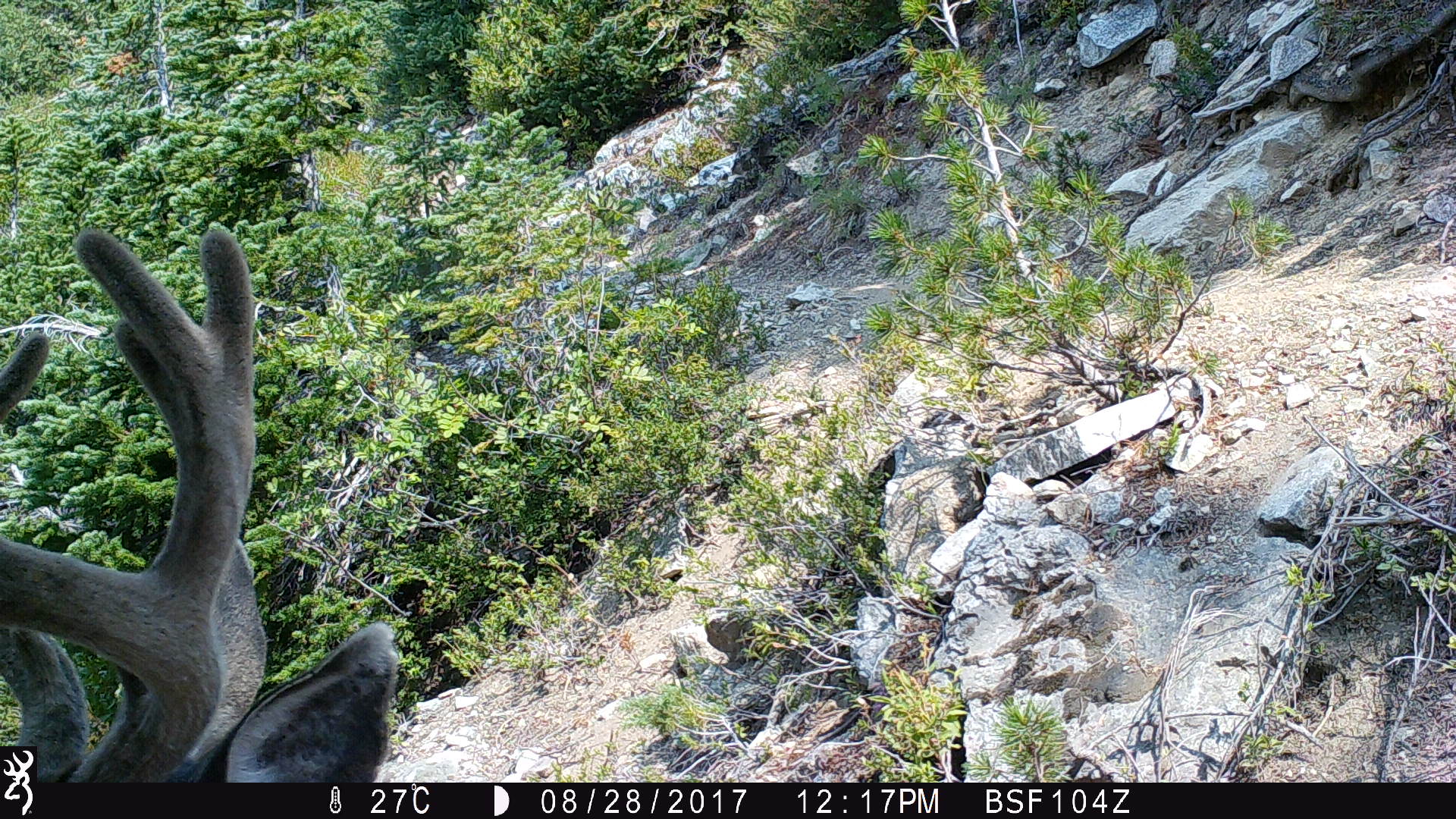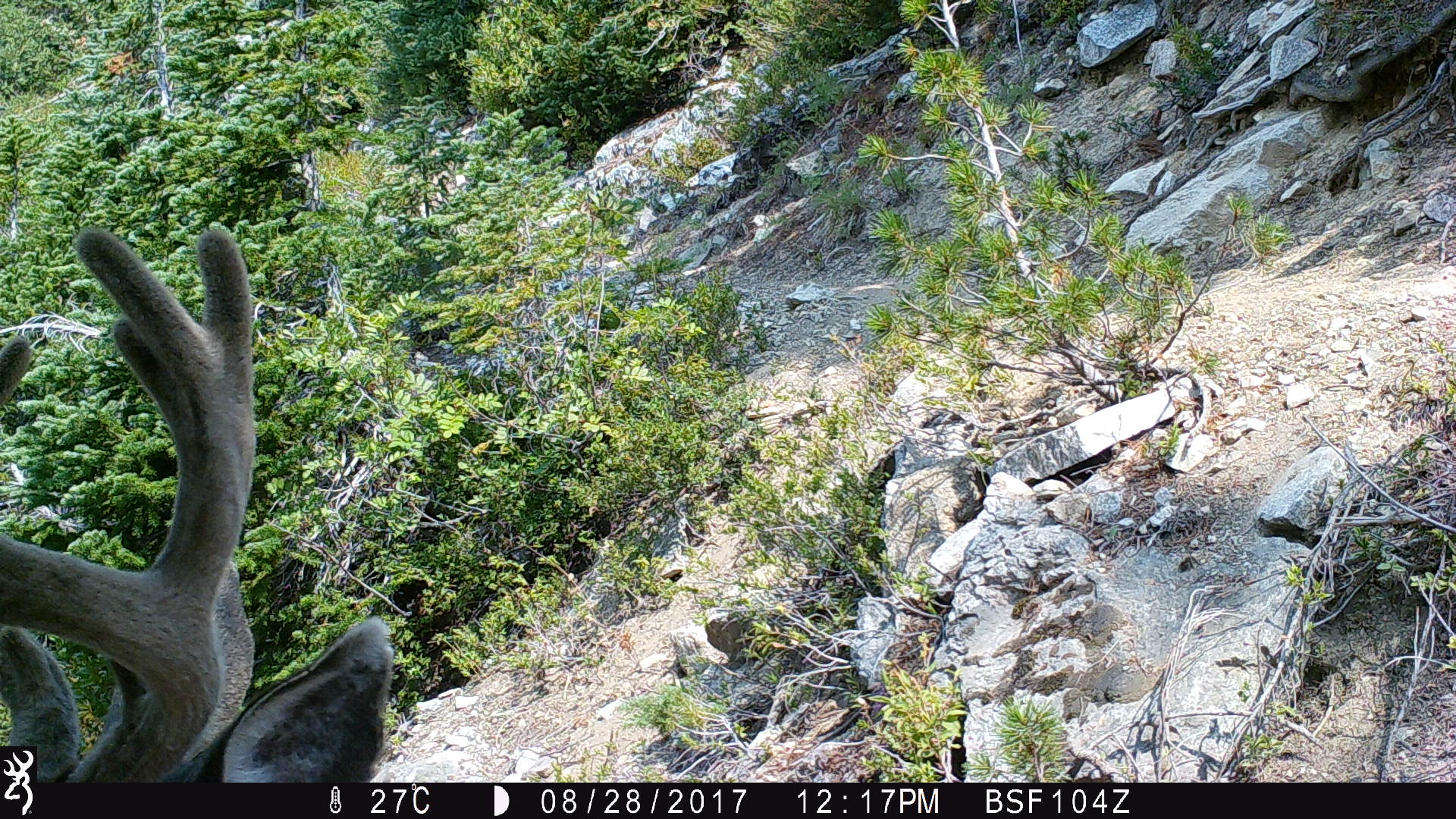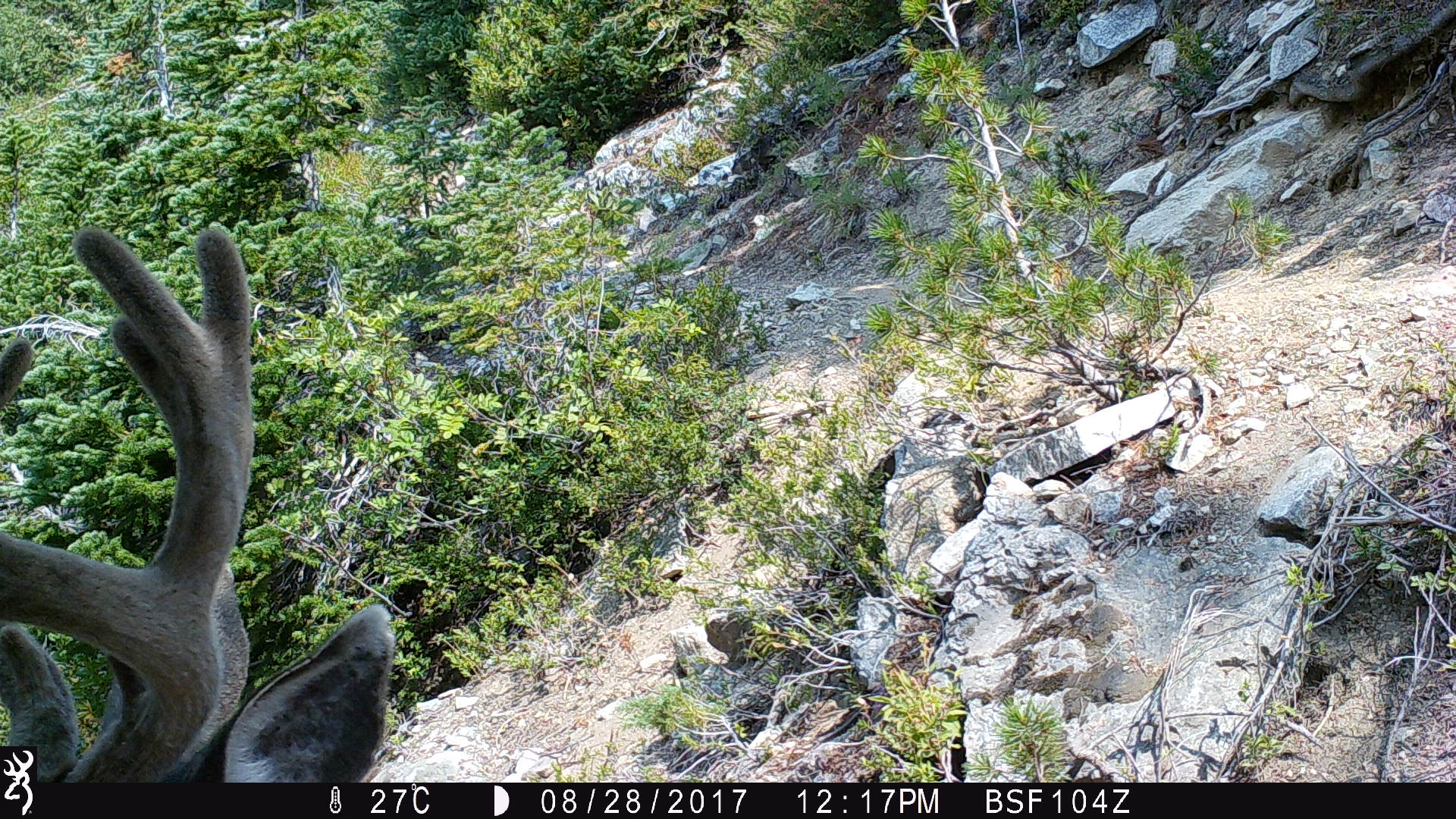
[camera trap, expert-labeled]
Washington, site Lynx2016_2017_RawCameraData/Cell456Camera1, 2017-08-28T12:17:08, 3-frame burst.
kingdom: Animalia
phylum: Chordata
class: Mammalia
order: Artiodactyla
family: Cervidae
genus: Odocoileus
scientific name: Odocoileus hemionus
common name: mule deer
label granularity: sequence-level